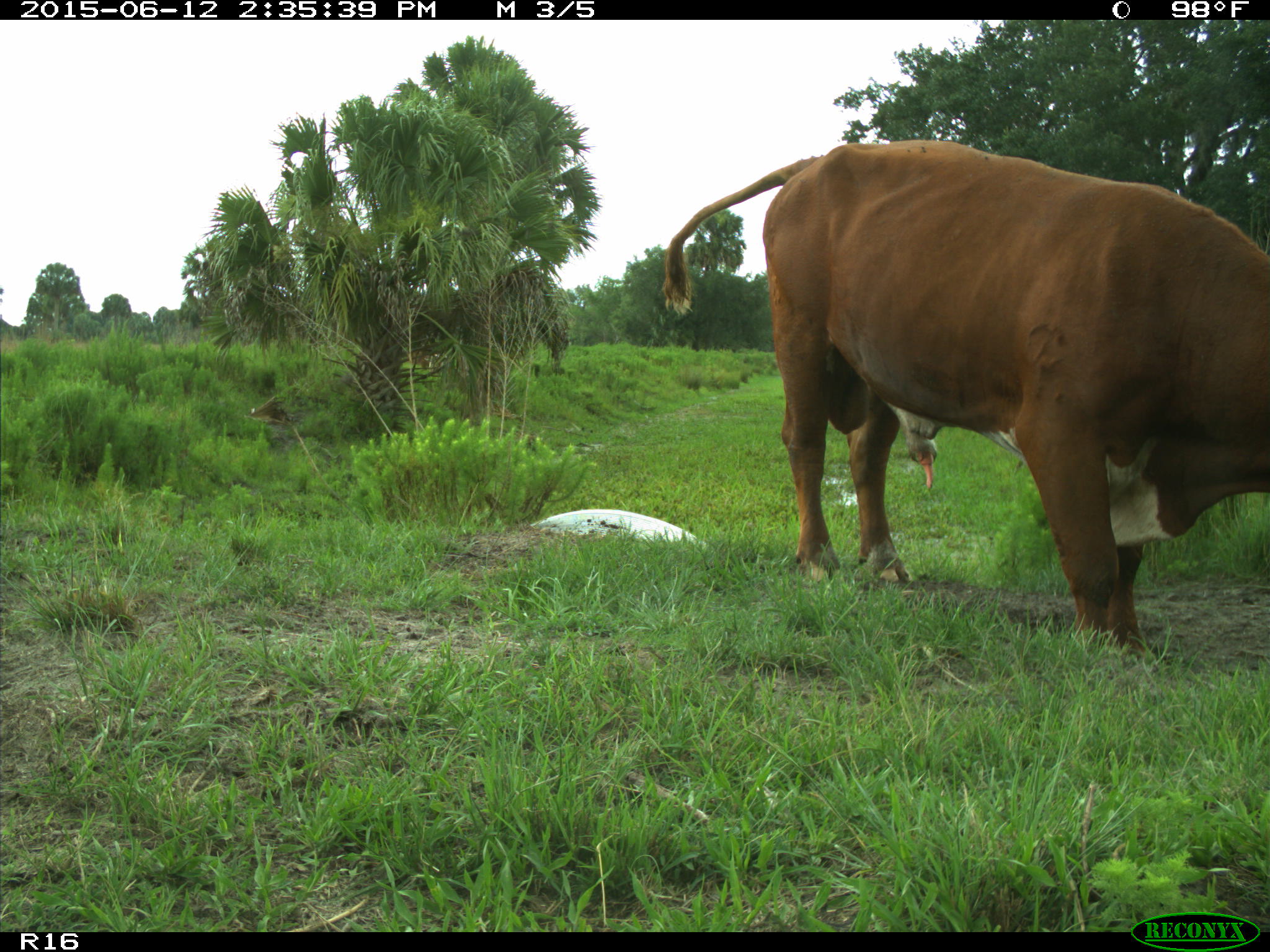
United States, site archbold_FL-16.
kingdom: Animalia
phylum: Chordata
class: Mammalia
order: Artiodactyla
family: Bovidae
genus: Bos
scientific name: Bos taurus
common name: domestic cow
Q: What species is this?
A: Bos taurus (domestic cow).